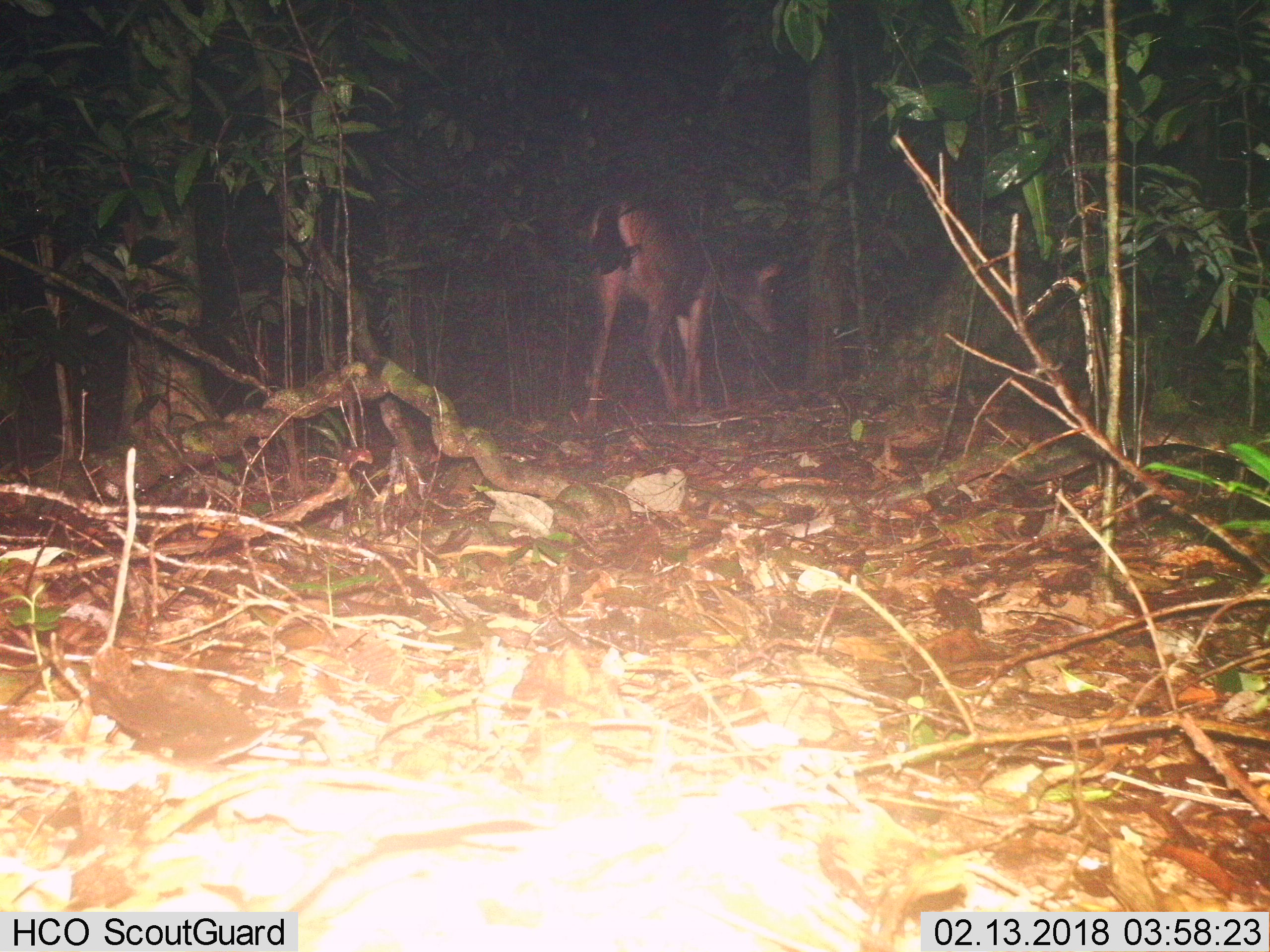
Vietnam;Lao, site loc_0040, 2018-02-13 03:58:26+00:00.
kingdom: Animalia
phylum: Chordata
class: Mammalia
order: Artiodactyla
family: Cervidae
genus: Rusa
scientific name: Rusa unicolor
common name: sambar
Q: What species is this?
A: Sambar (Rusa unicolor).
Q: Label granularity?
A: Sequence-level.